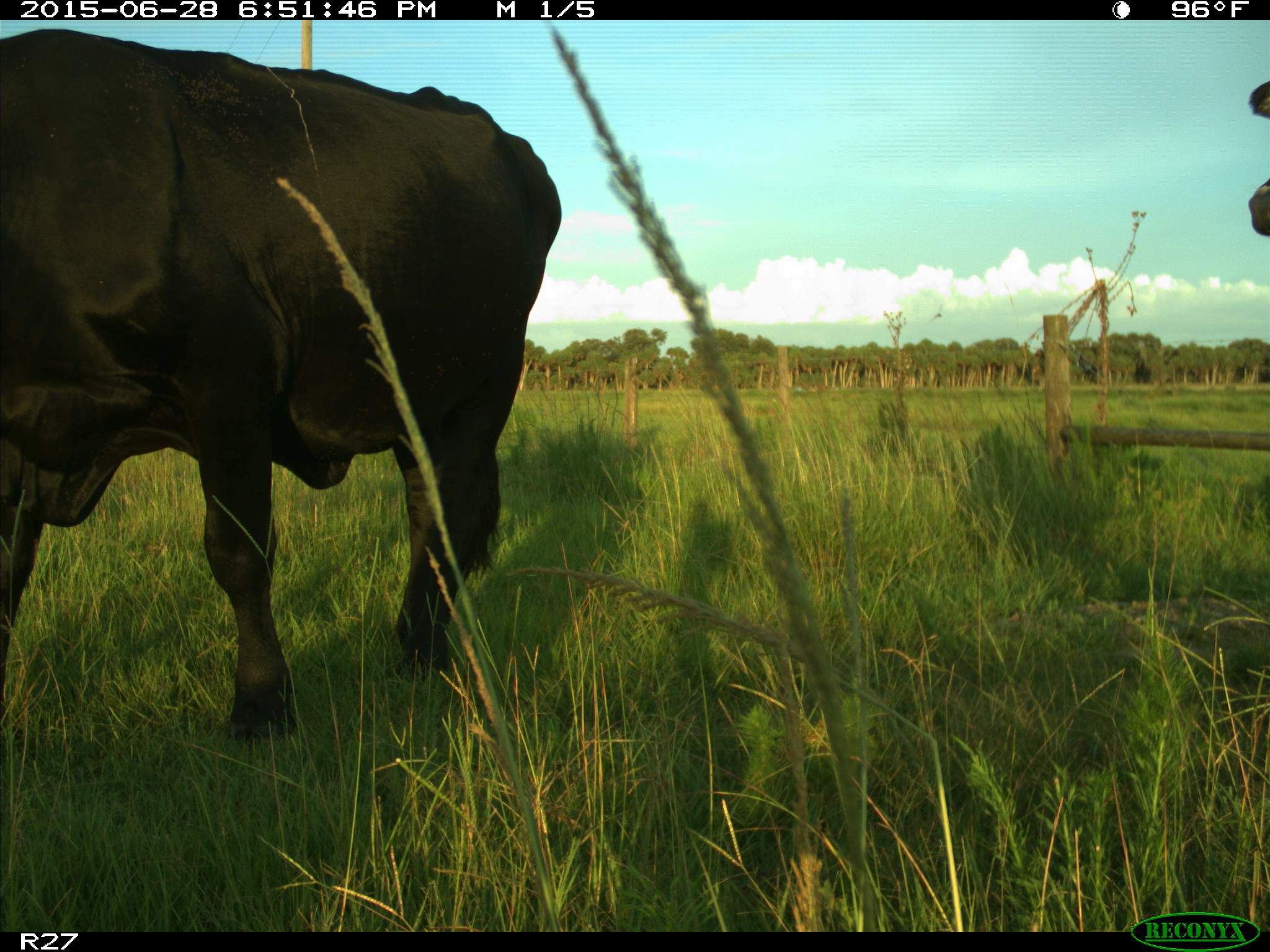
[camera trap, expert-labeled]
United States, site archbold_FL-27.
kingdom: Animalia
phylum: Chordata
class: Mammalia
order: Artiodactyla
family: Bovidae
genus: Bos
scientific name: Bos taurus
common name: domestic cow